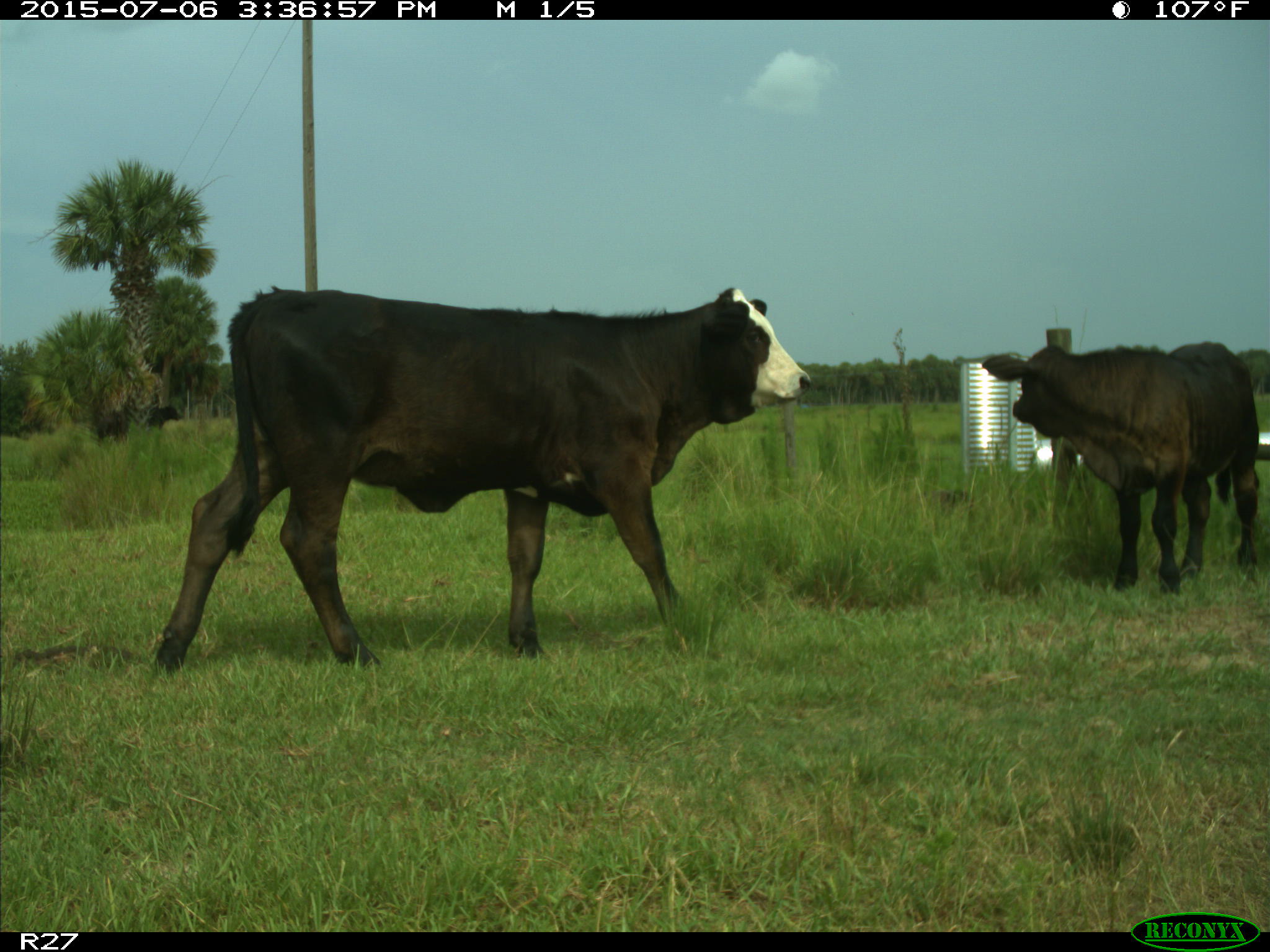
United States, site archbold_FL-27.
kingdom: Animalia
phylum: Chordata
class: Mammalia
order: Artiodactyla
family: Bovidae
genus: Bos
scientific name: Bos taurus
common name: domestic cow